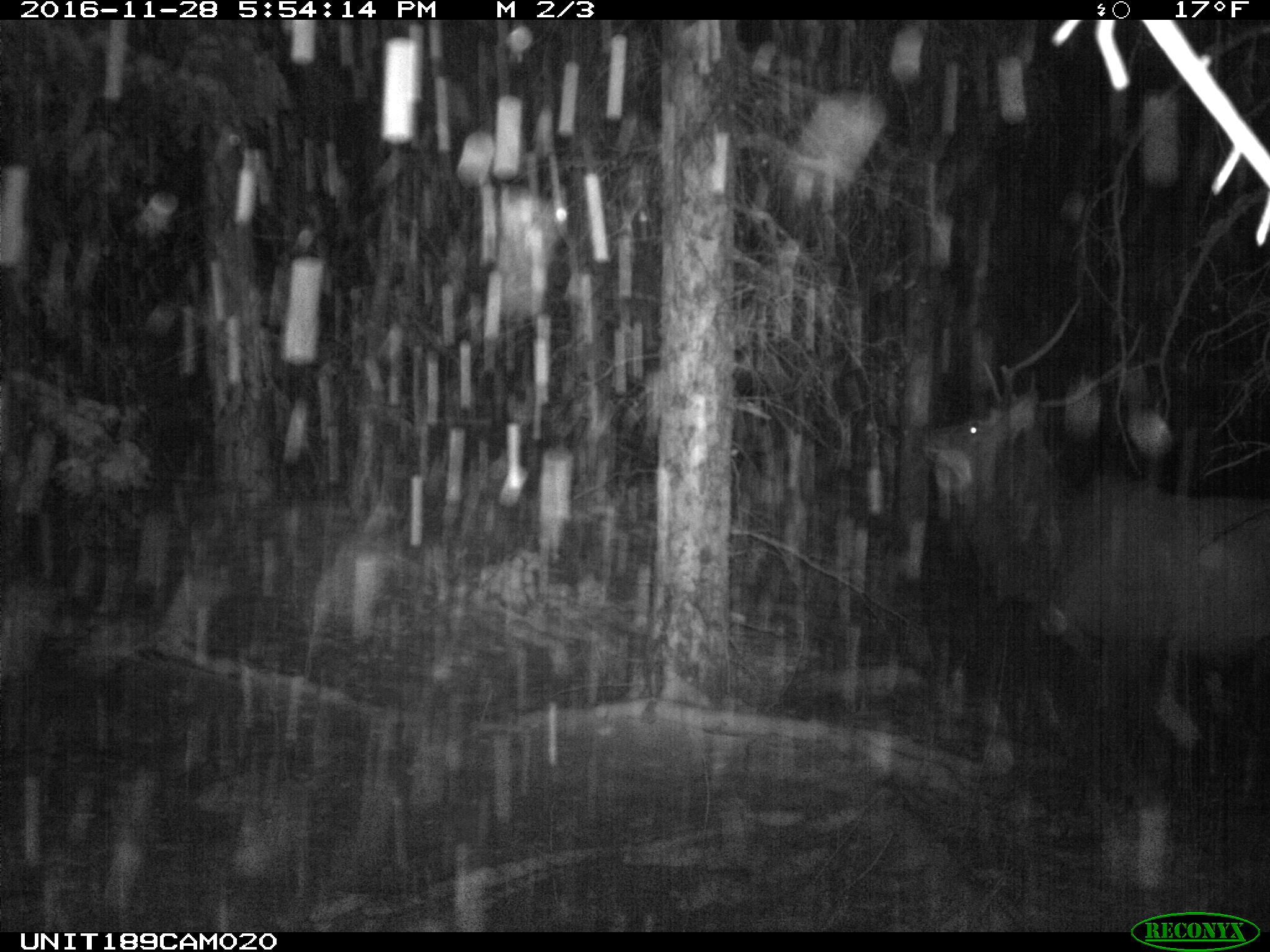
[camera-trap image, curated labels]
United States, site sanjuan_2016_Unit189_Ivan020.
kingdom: Animalia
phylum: Chordata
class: Mammalia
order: Artiodactyla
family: Cervidae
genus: Cervus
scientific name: Cervus elaphus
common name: red deer